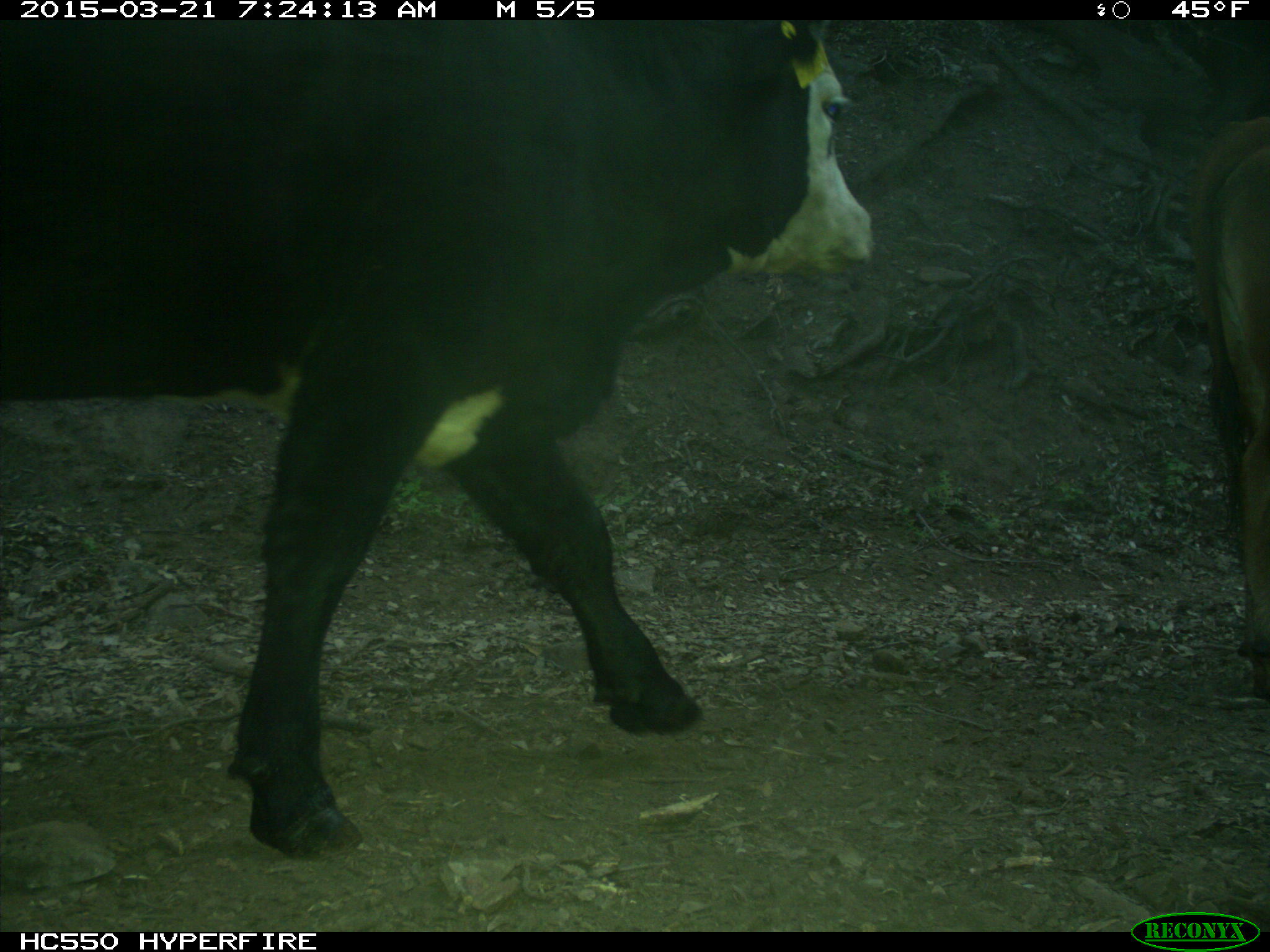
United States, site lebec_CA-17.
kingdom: Animalia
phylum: Chordata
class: Mammalia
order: Artiodactyla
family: Bovidae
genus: Bos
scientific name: Bos taurus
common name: domestic cow